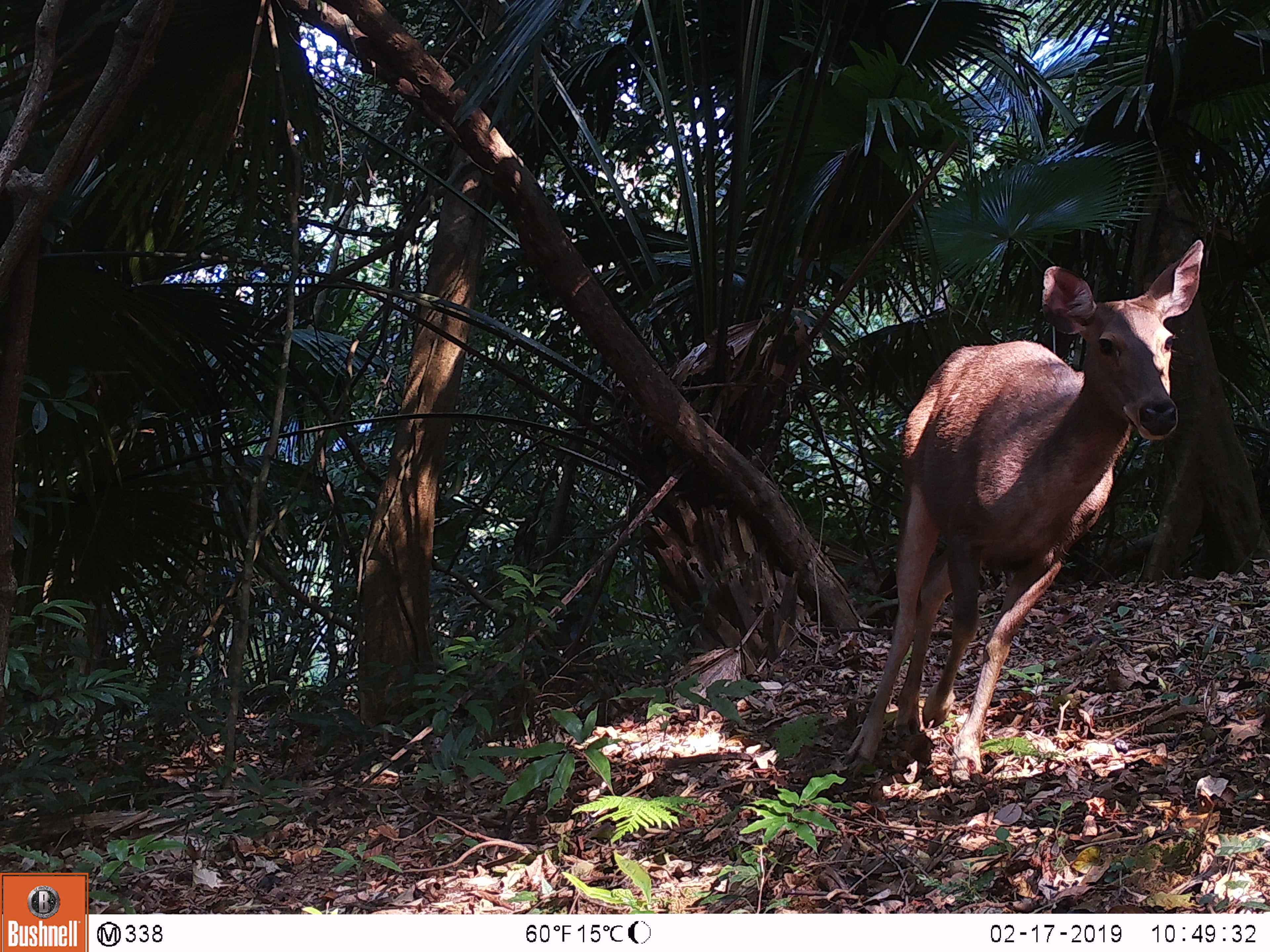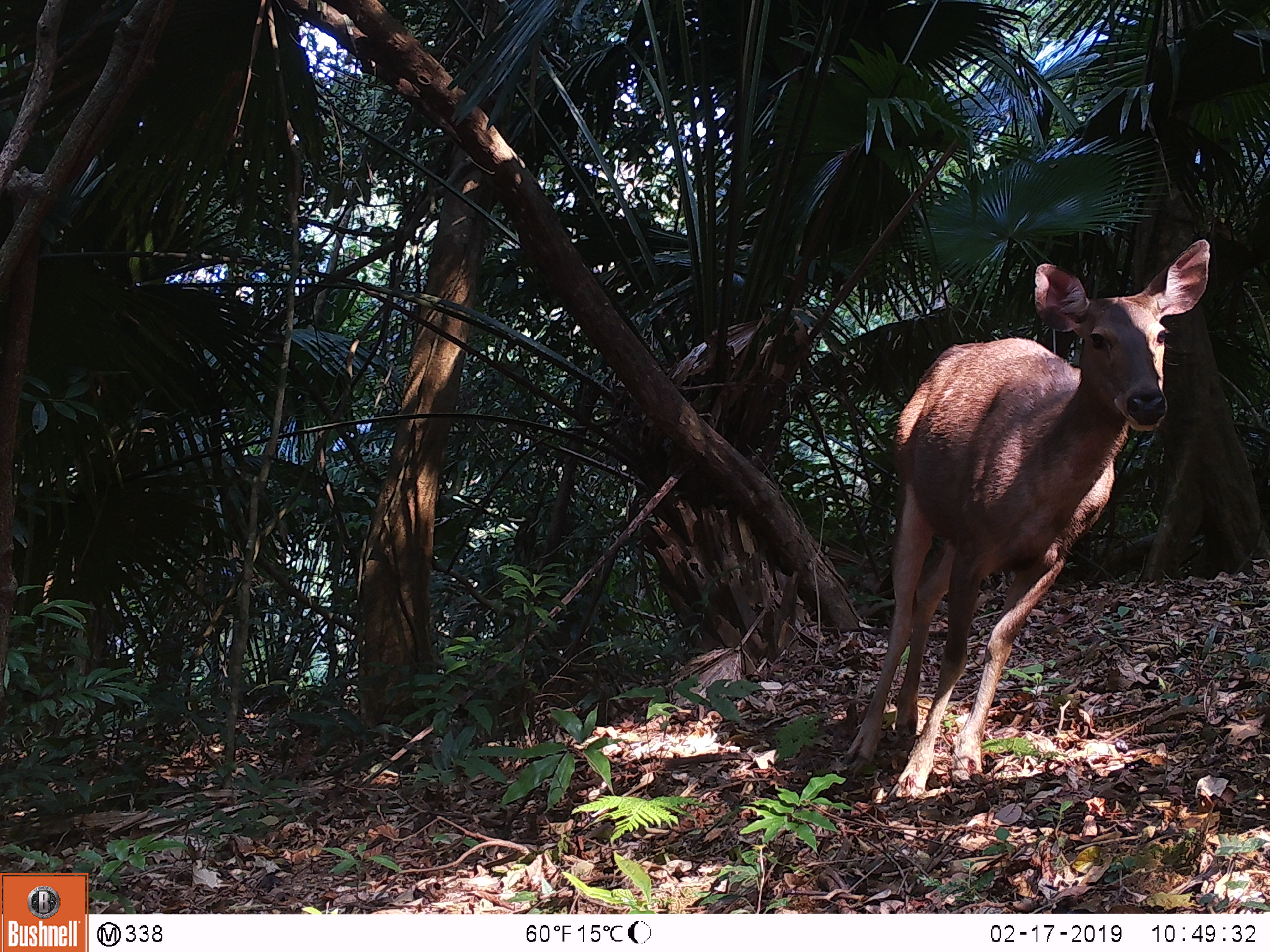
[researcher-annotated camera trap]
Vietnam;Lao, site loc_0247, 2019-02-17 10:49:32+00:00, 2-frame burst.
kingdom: Animalia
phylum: Chordata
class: Mammalia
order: Artiodactyla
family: Cervidae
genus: Rusa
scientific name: Rusa unicolor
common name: sambar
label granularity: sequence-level